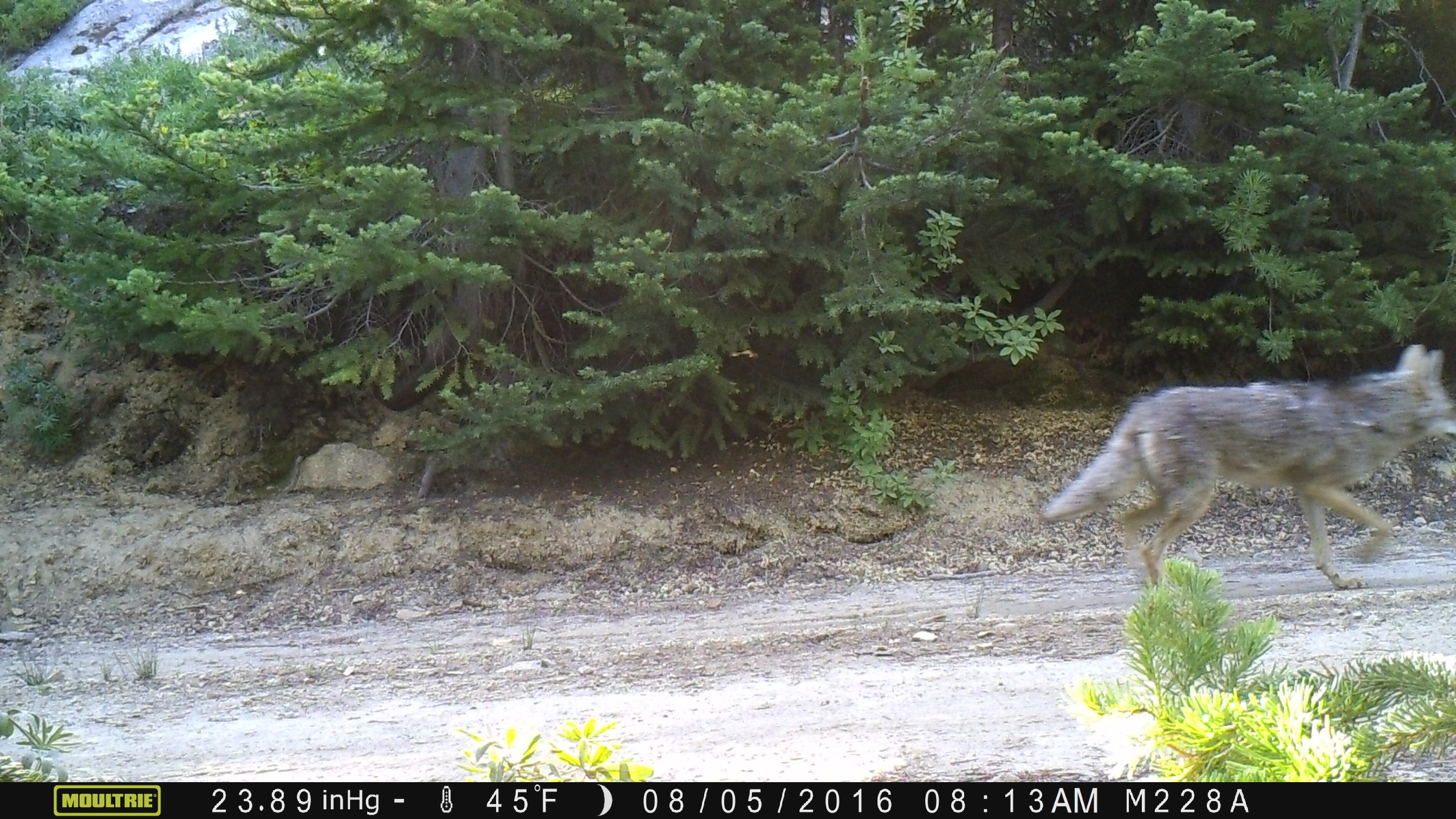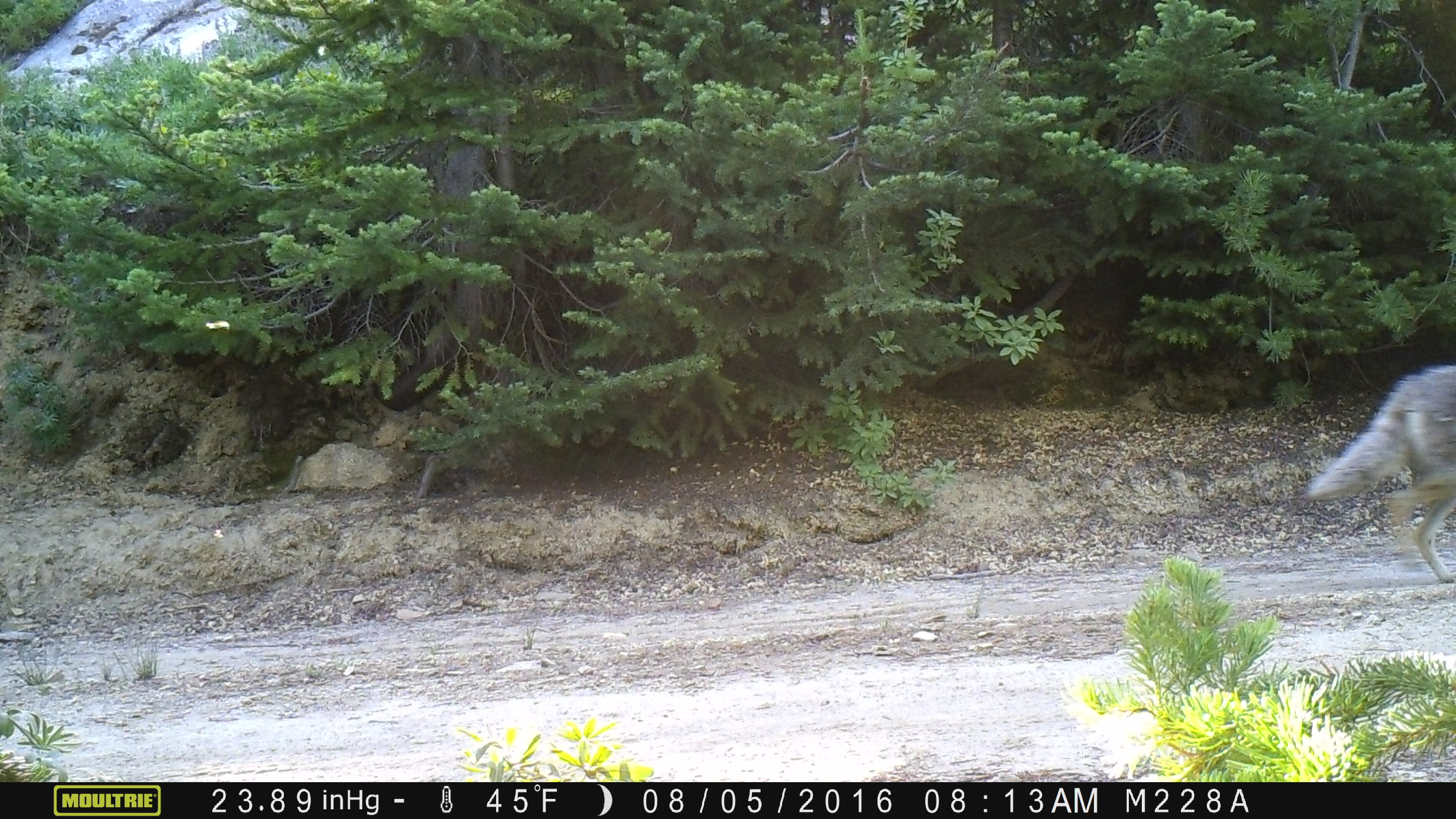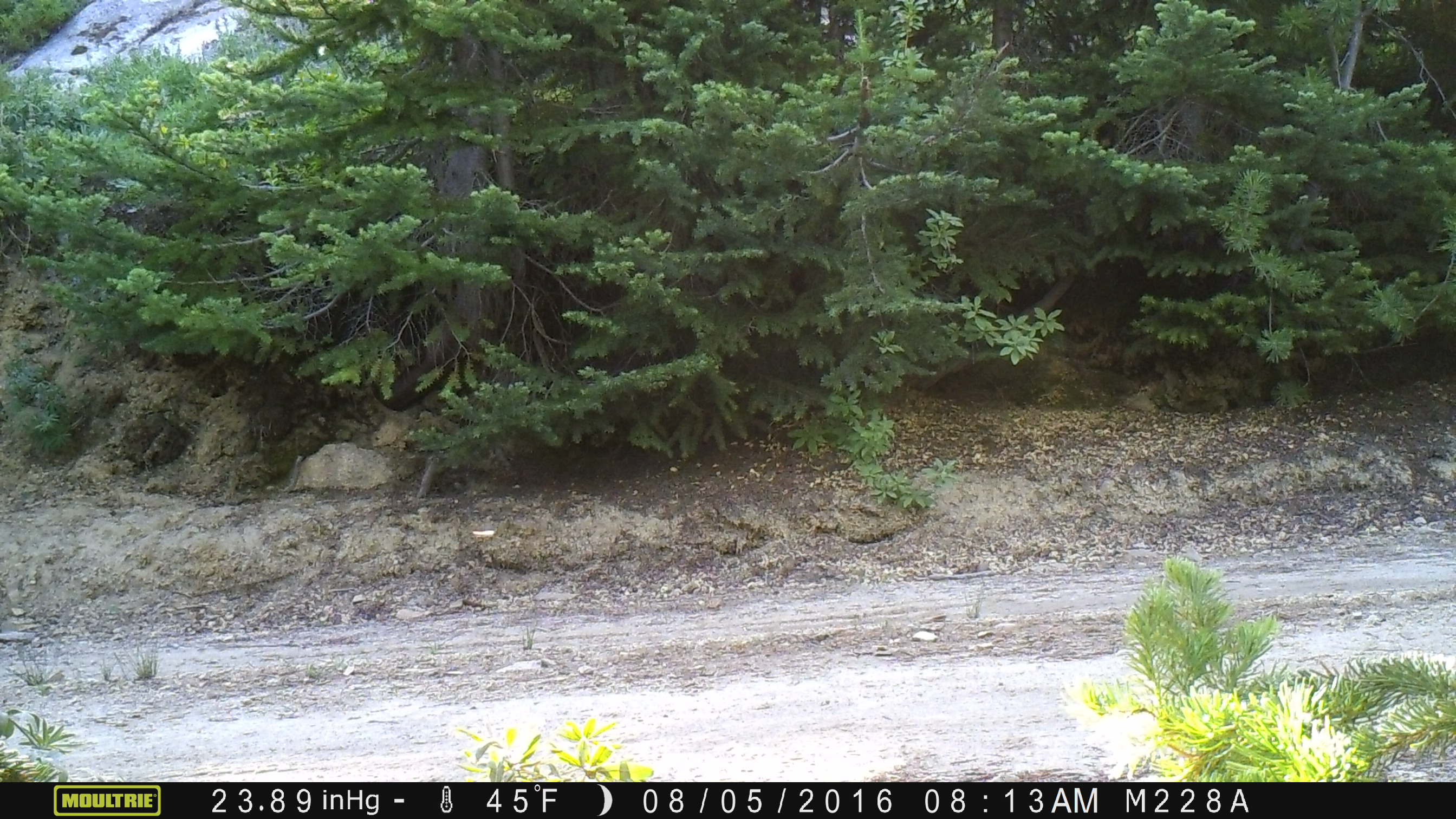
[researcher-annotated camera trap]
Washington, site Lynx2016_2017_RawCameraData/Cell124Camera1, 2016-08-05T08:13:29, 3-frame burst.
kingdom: Animalia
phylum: Chordata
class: Mammalia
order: Carnivora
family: Canidae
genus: Canis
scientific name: Canis latrans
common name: coyote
Canis latrans (coyote). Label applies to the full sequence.